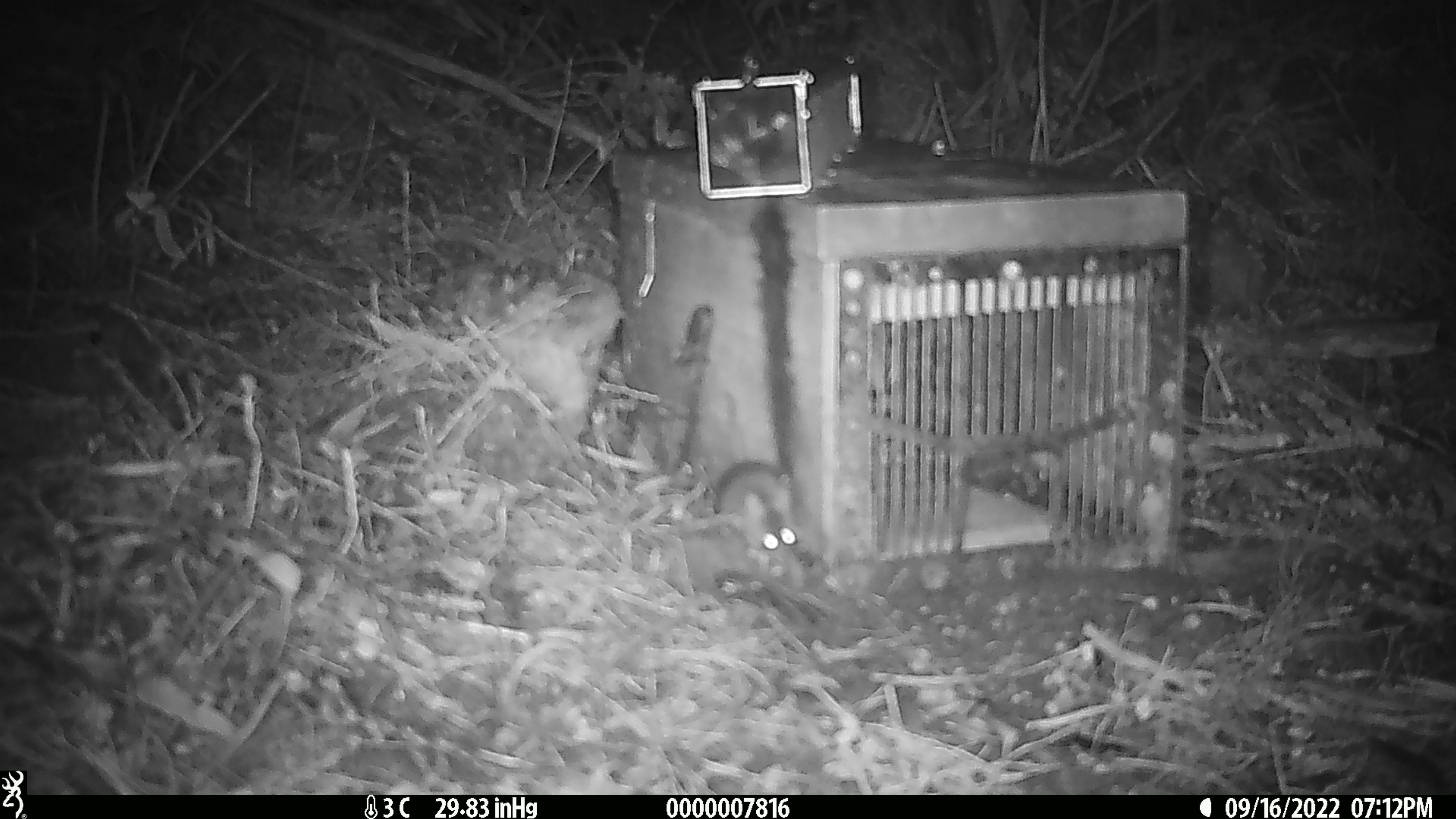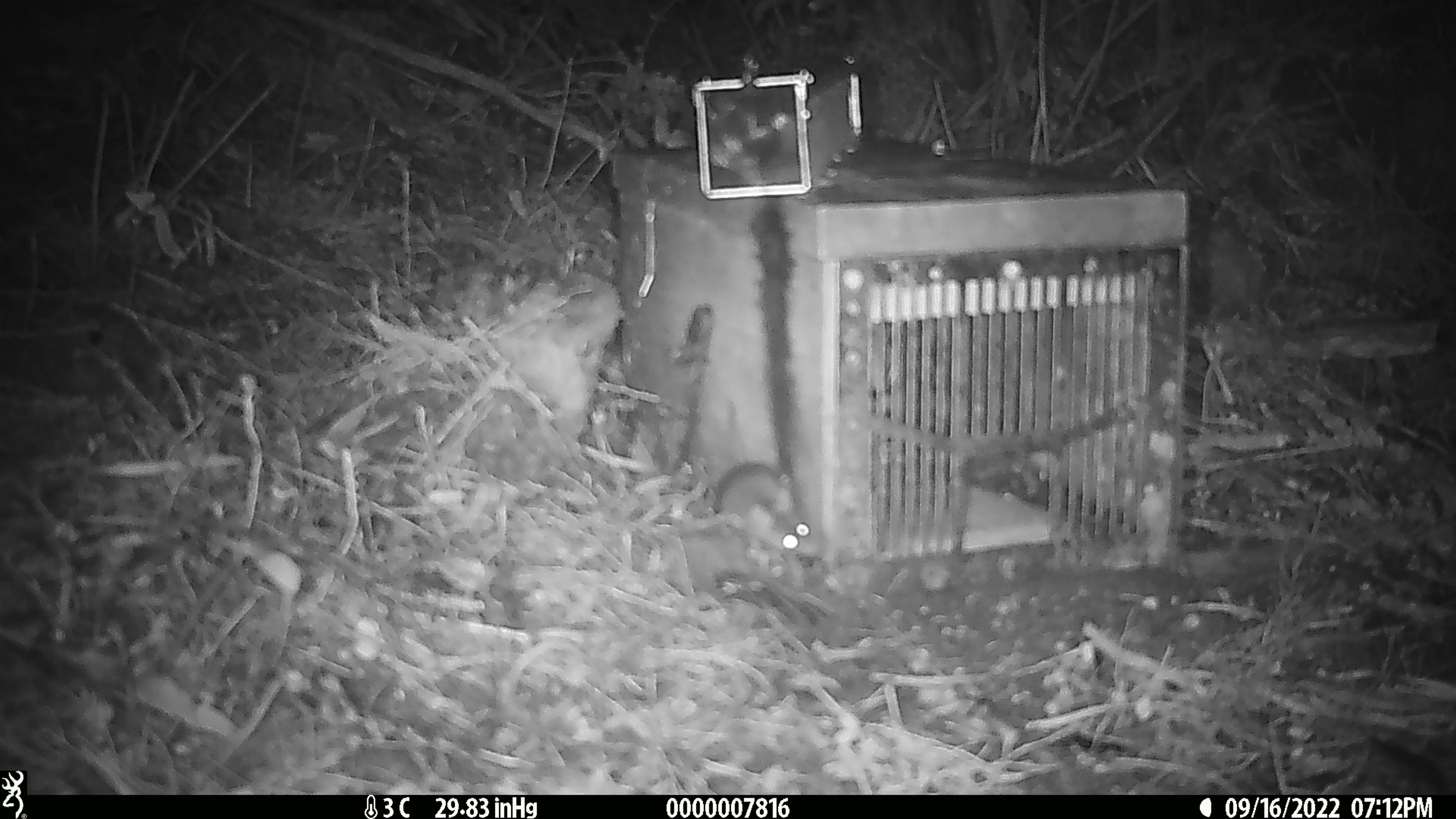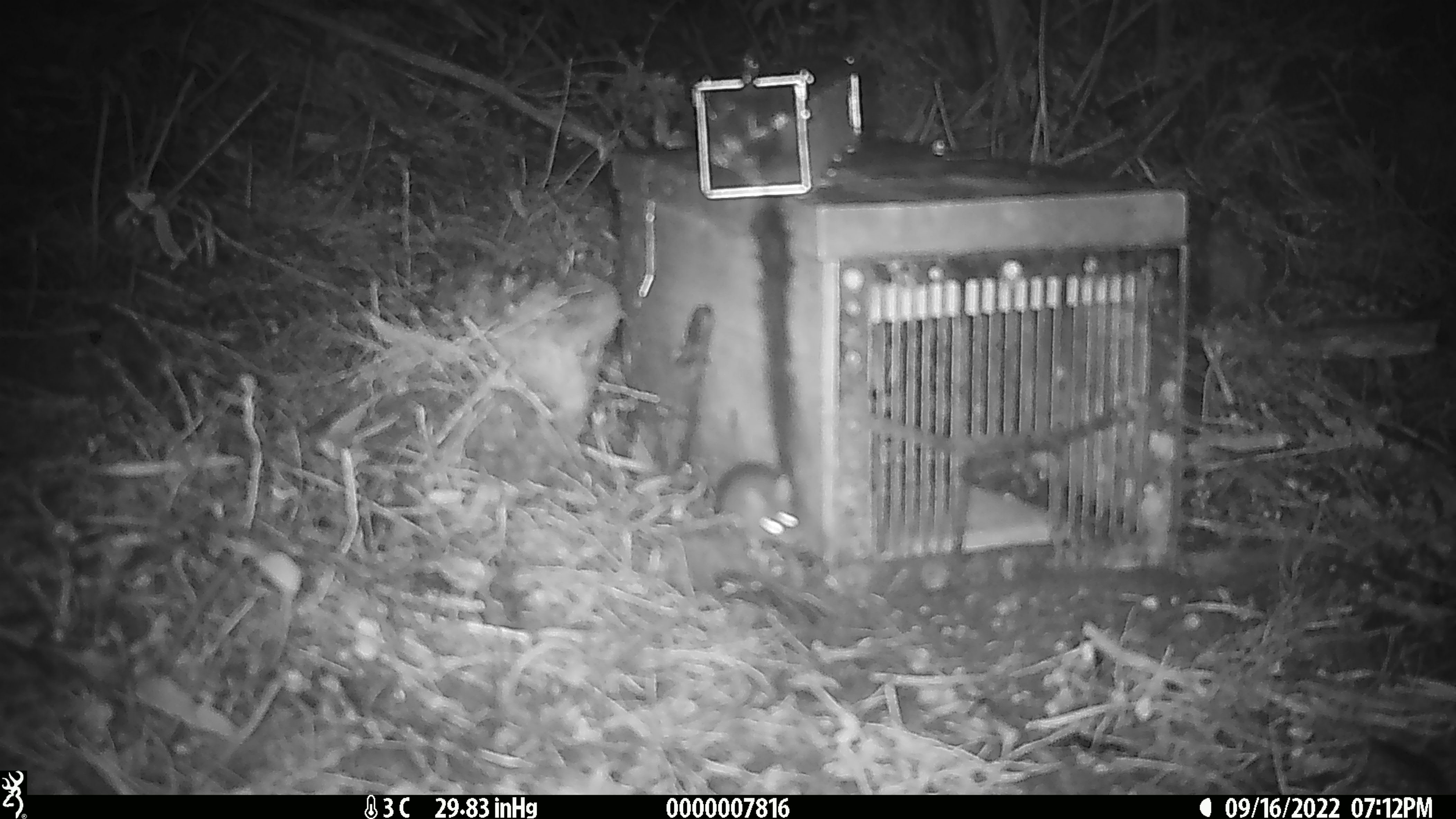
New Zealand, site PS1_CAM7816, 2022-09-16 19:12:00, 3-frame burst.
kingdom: Animalia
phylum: Chordata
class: Mammalia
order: Rodentia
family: Muridae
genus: Mus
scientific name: Mus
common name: mouse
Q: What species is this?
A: Mouse (Mus).